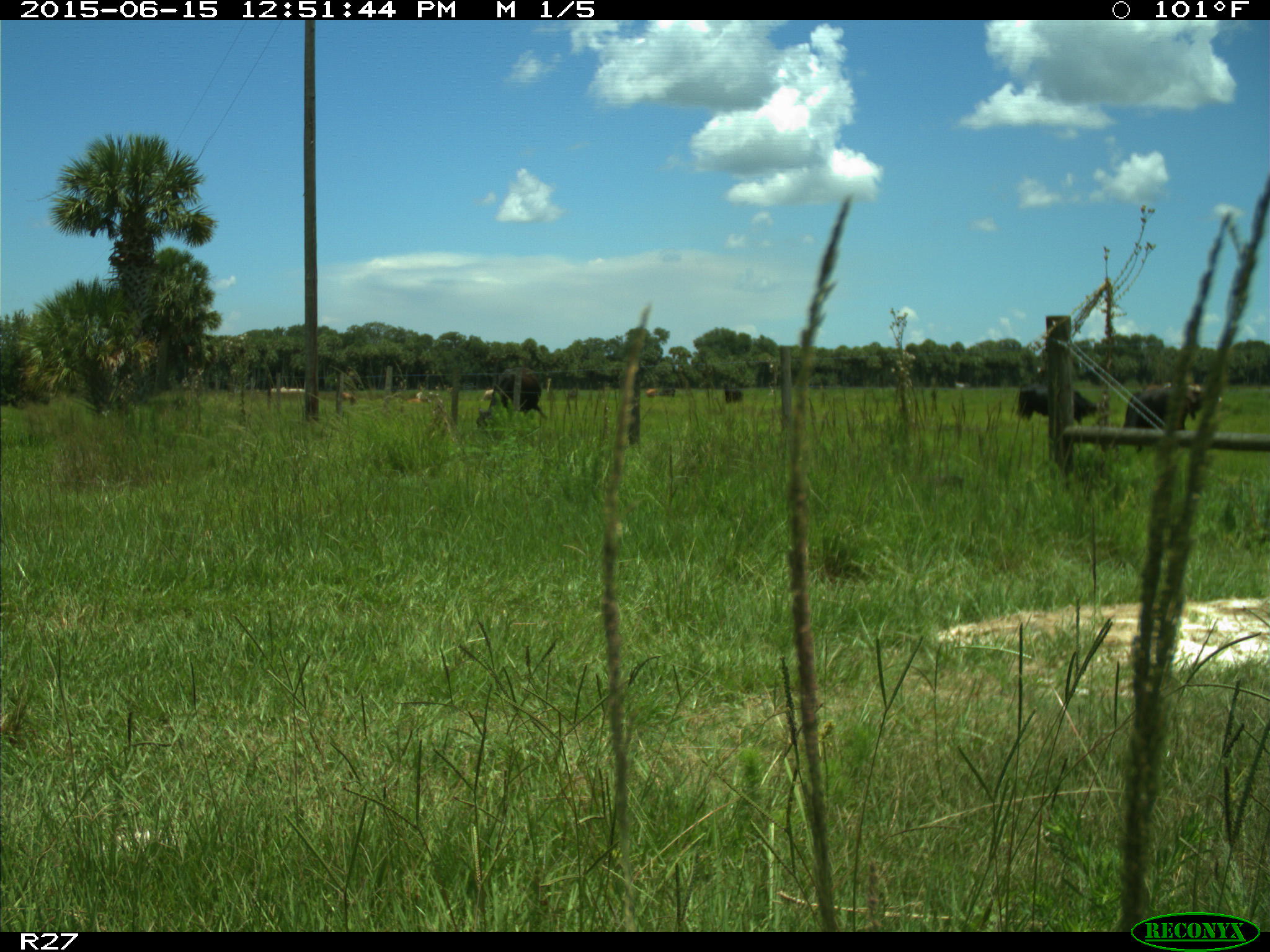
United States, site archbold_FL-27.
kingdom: Animalia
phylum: Chordata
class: Mammalia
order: Artiodactyla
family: Bovidae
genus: Bos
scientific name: Bos taurus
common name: domestic cow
Bos taurus (domestic cow).